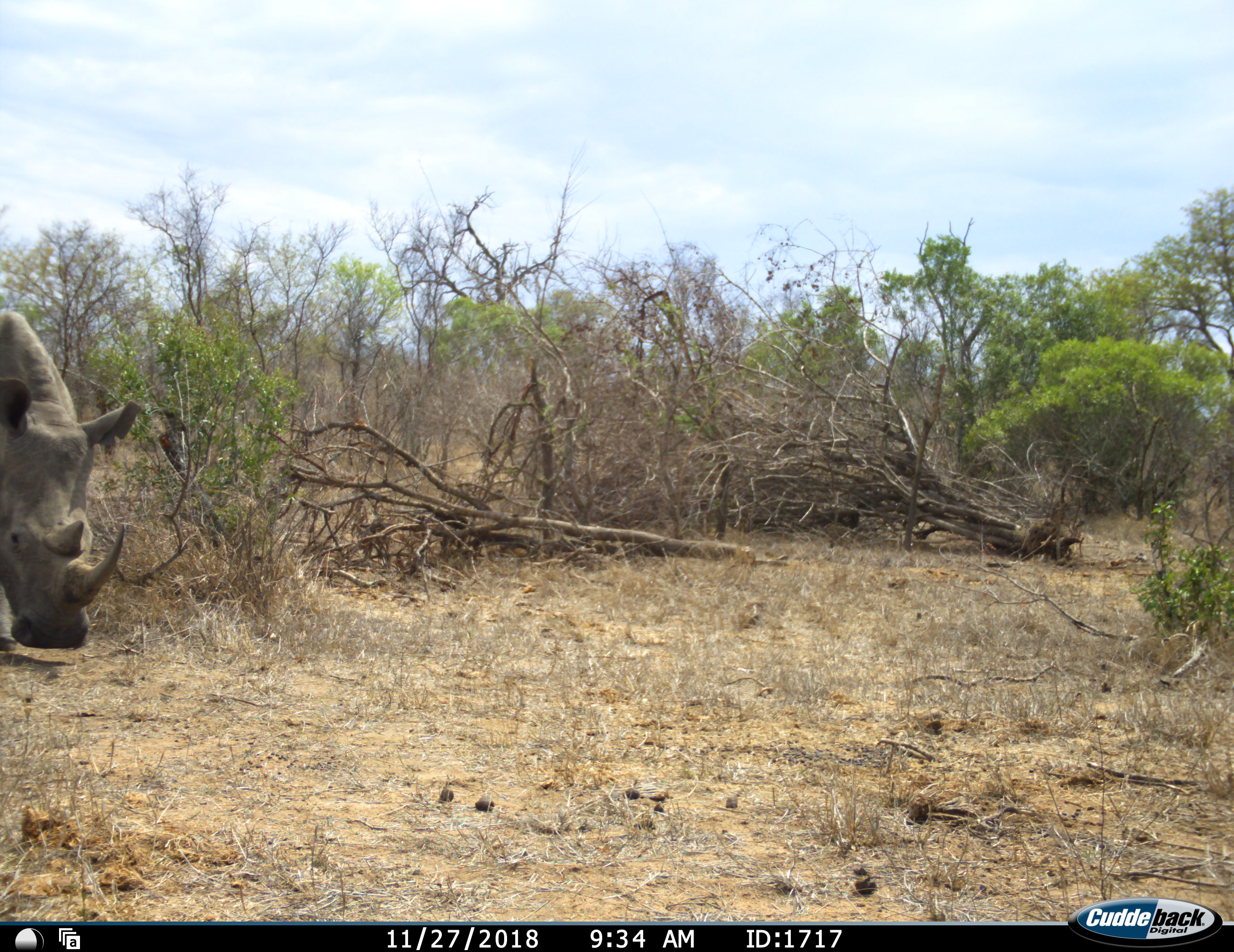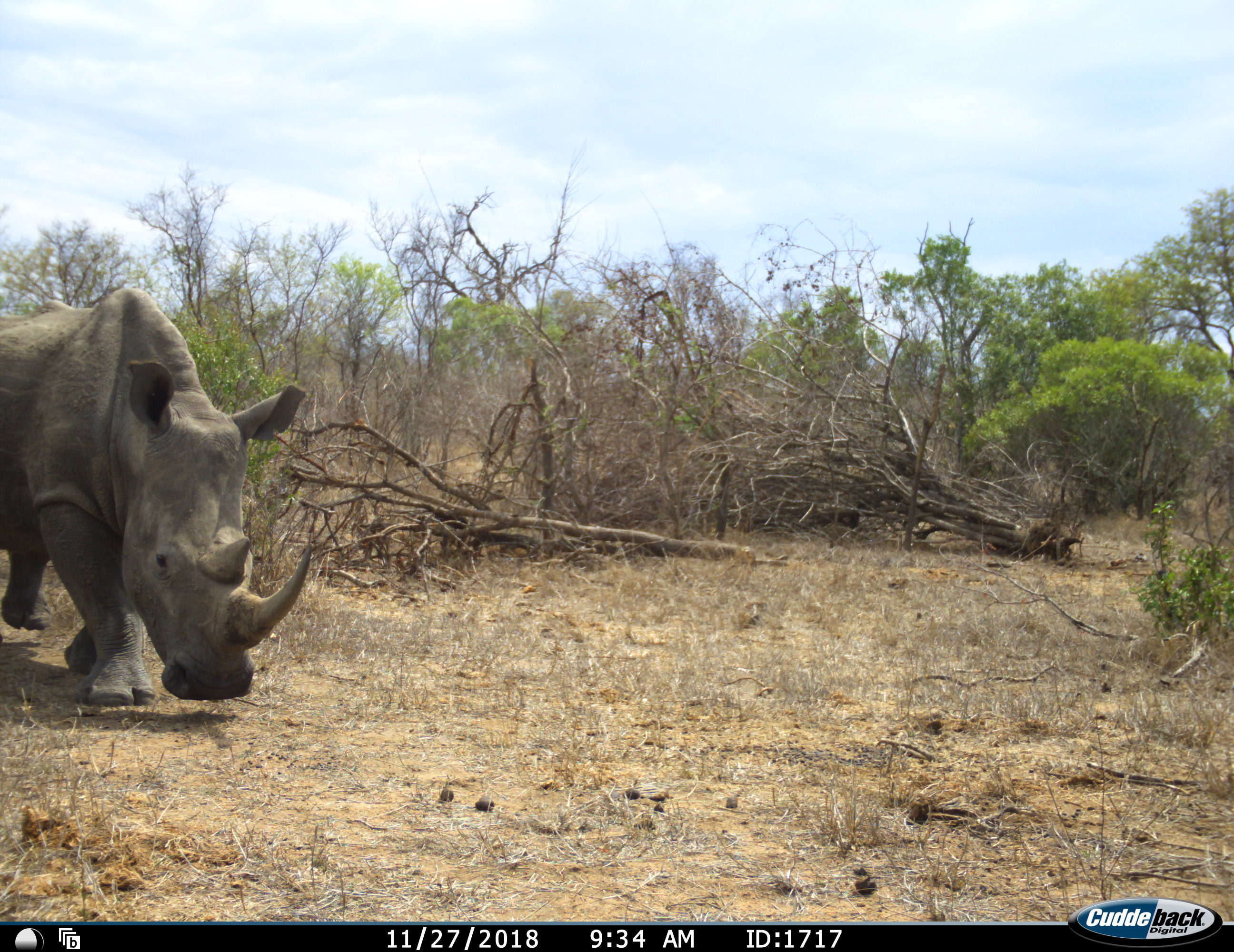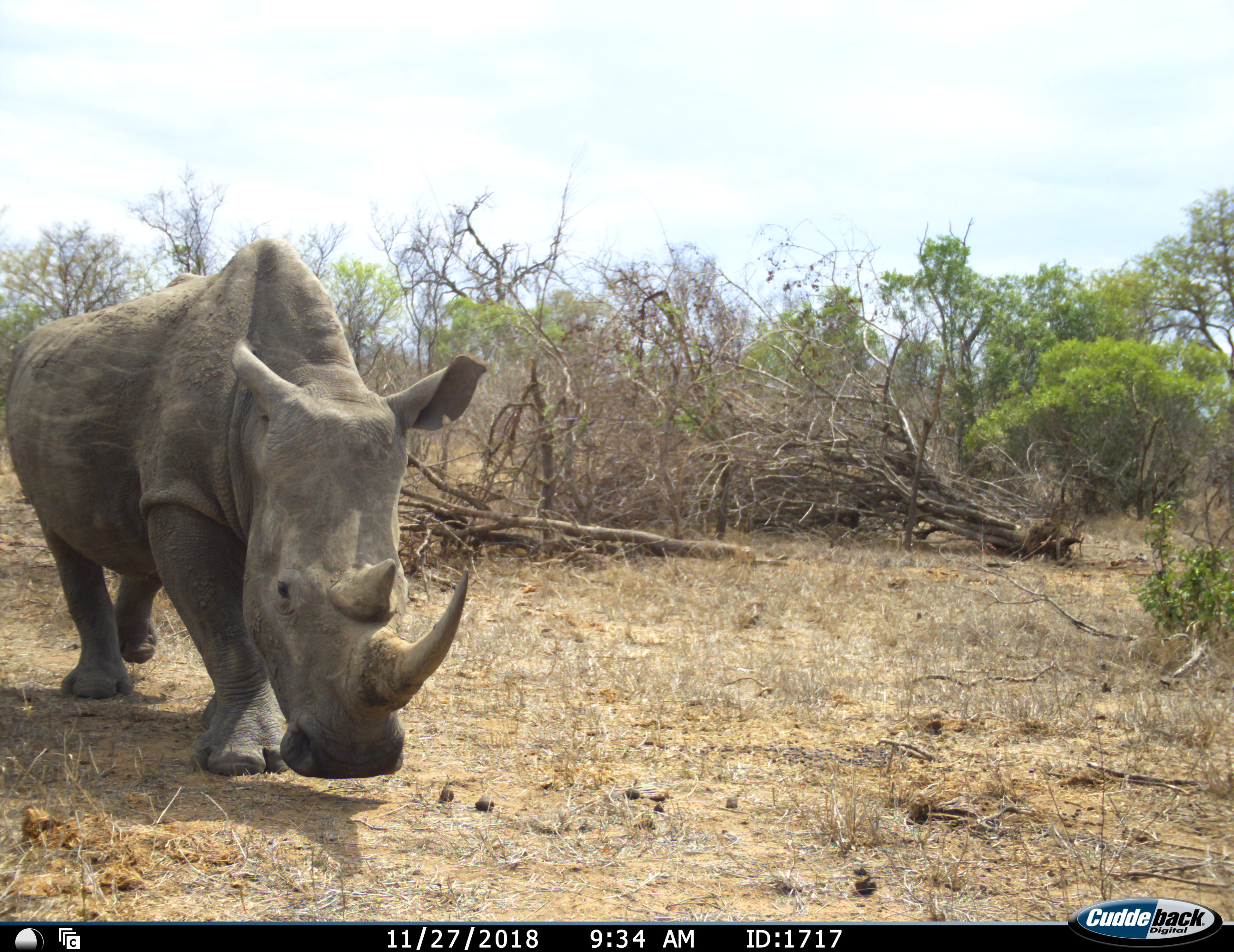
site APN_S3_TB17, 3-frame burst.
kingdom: Animalia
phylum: Chordata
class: Mammalia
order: Perissodactyla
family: Rhinocerotidae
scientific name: Rhinocerotidae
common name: unknown rhinoceros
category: rhinocerosunknown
Rhinocerosunknown (unknown rhinoceros) (Rhinocerotidae), count 1. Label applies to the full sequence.